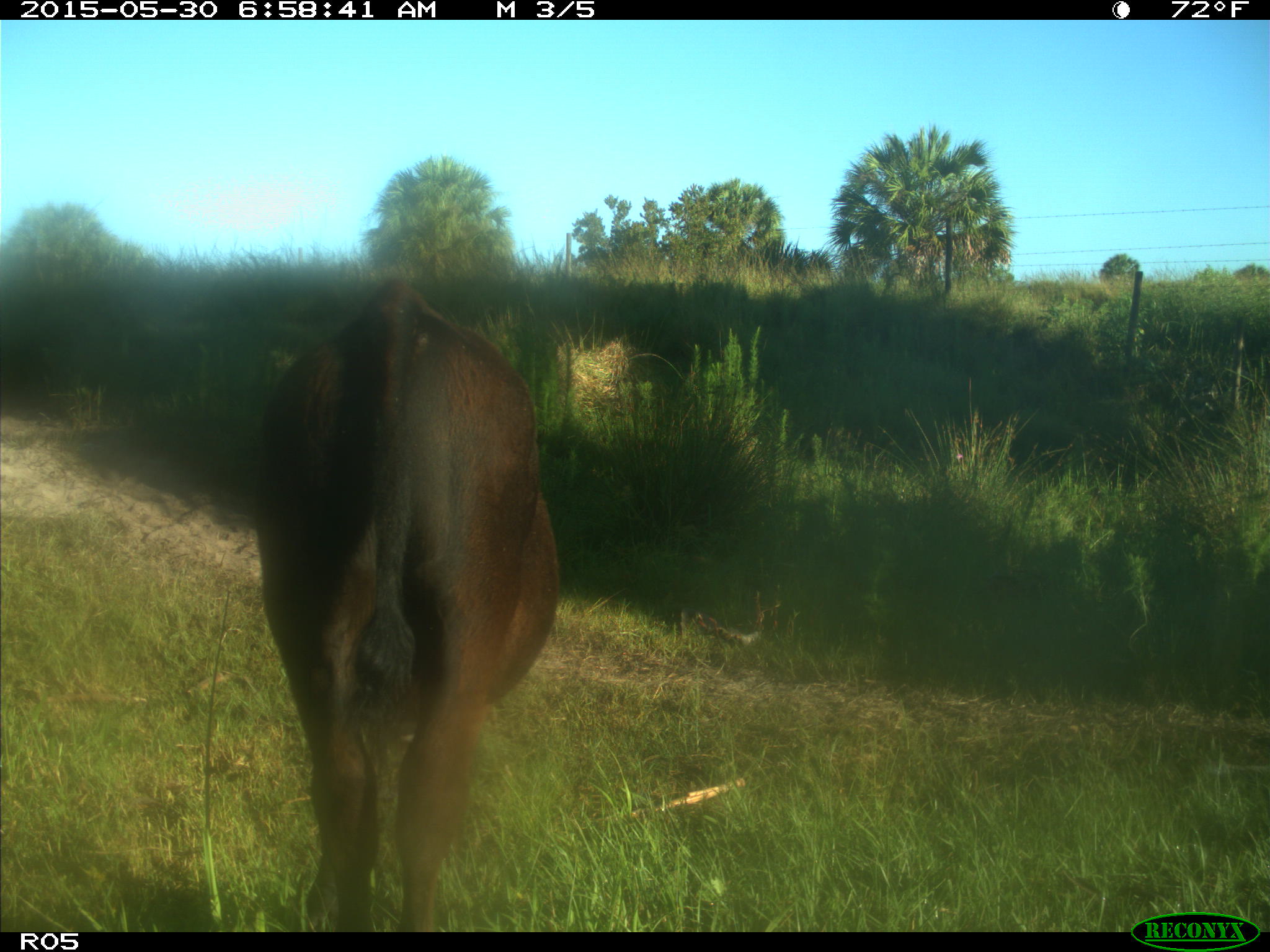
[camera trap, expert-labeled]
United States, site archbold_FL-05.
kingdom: Animalia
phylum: Chordata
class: Mammalia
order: Artiodactyla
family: Bovidae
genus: Bos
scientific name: Bos taurus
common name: domestic cow